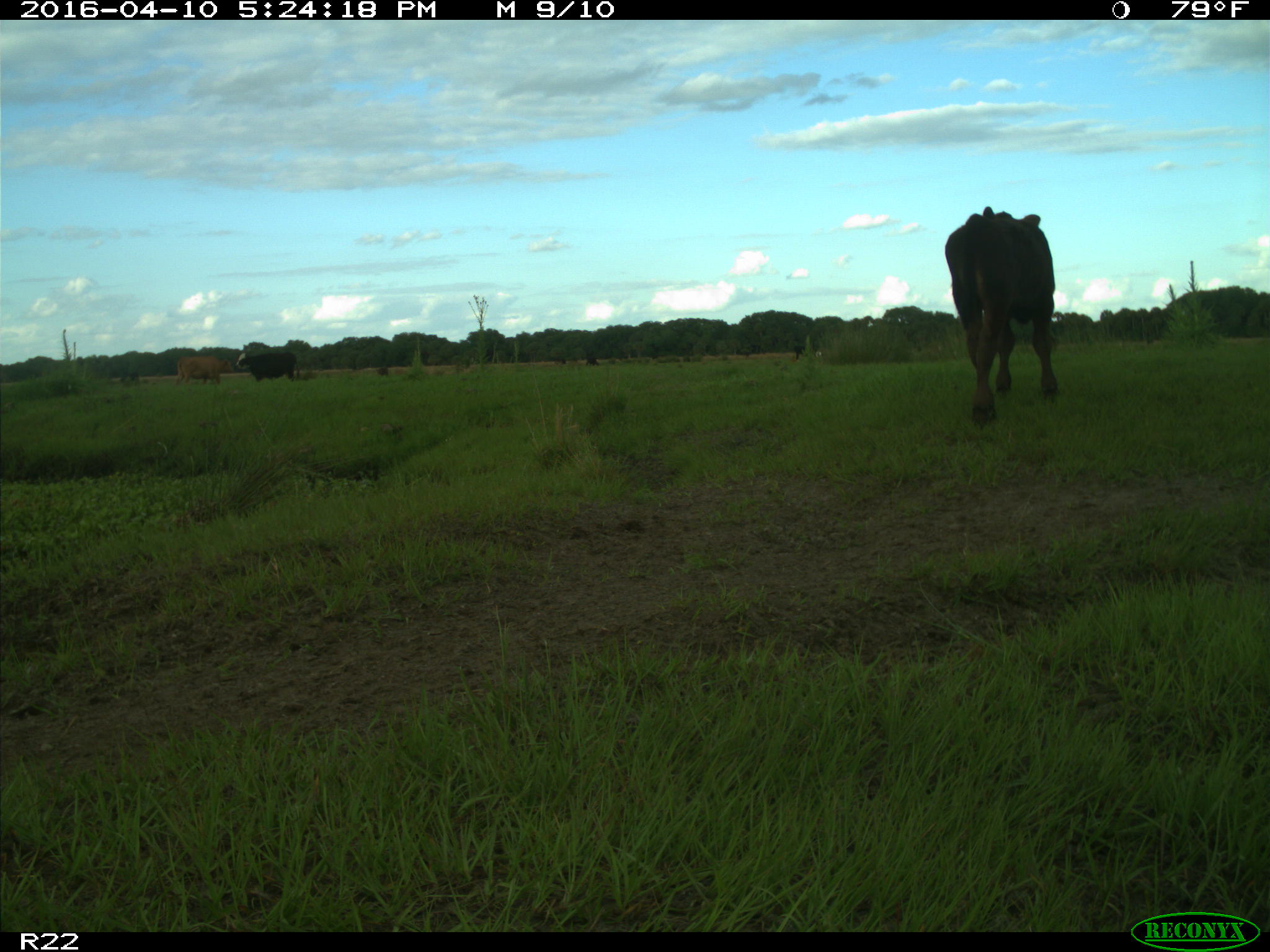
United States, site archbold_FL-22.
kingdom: Animalia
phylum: Chordata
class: Mammalia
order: Artiodactyla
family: Bovidae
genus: Bos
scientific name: Bos taurus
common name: domestic cow